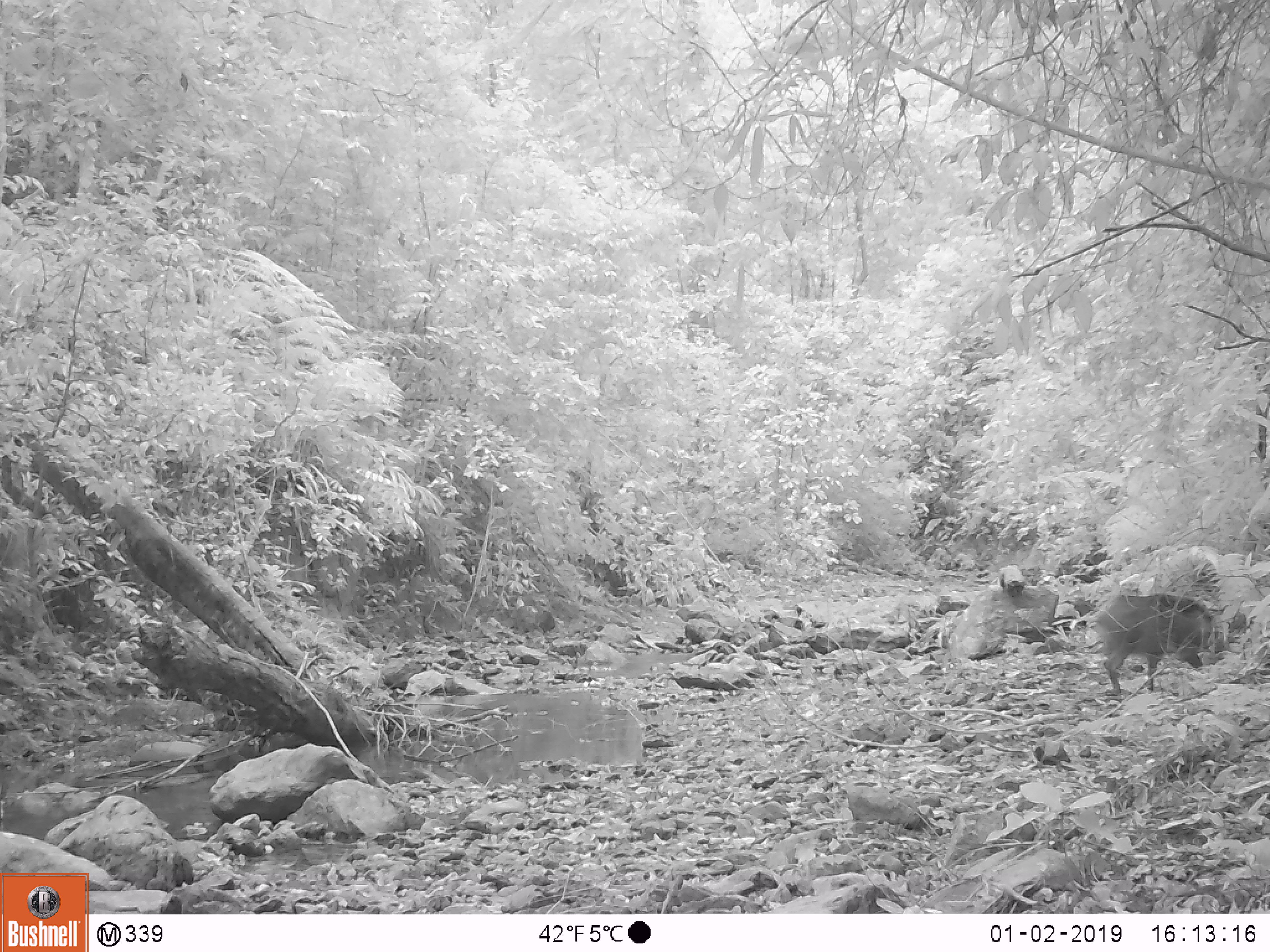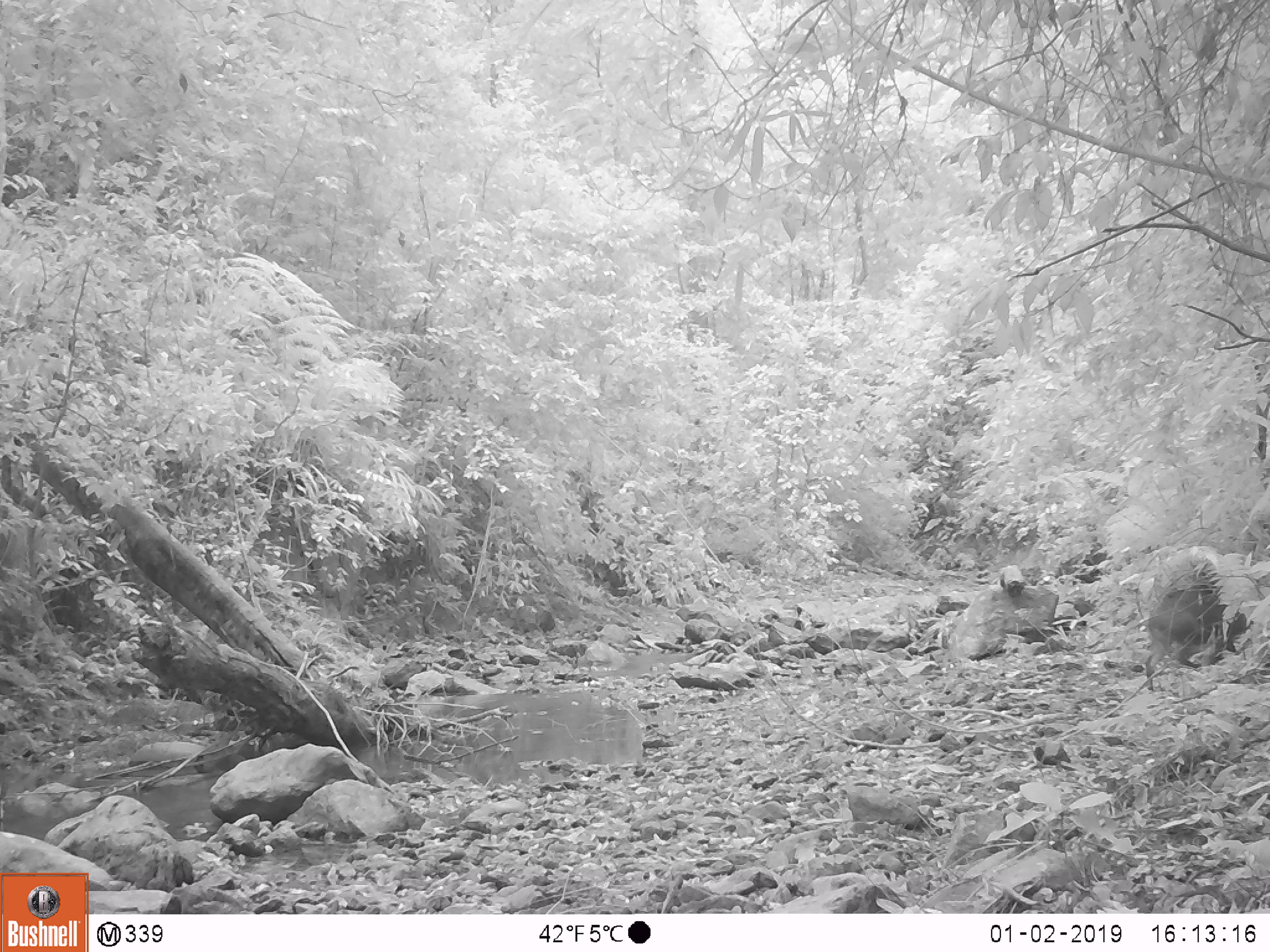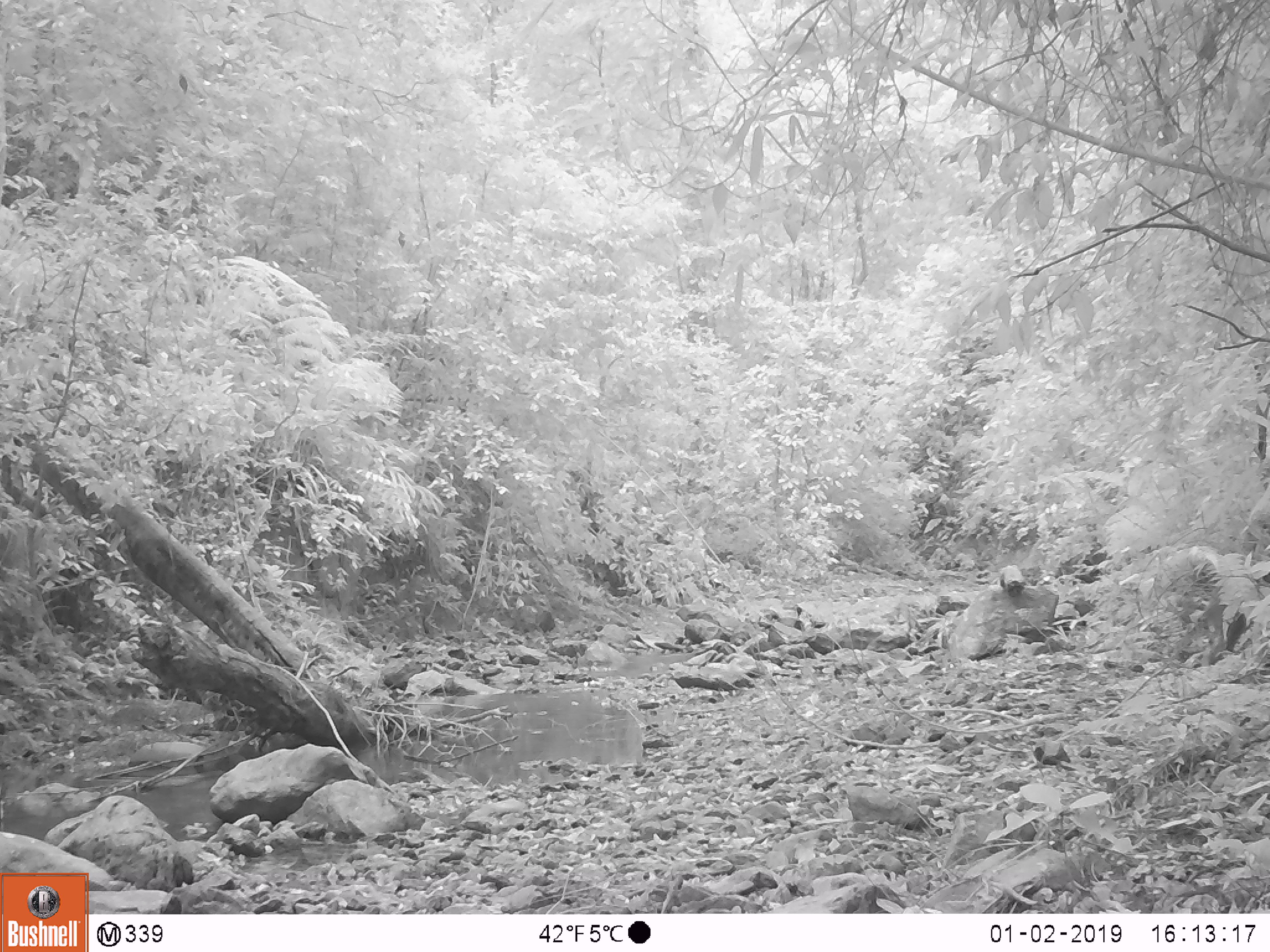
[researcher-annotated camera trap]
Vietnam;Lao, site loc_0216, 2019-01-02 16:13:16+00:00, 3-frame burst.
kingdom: Animalia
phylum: Chordata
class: Mammalia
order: Artiodactyla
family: Suidae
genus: Sus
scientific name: Sus scrofa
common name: eurasian wild pig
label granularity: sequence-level